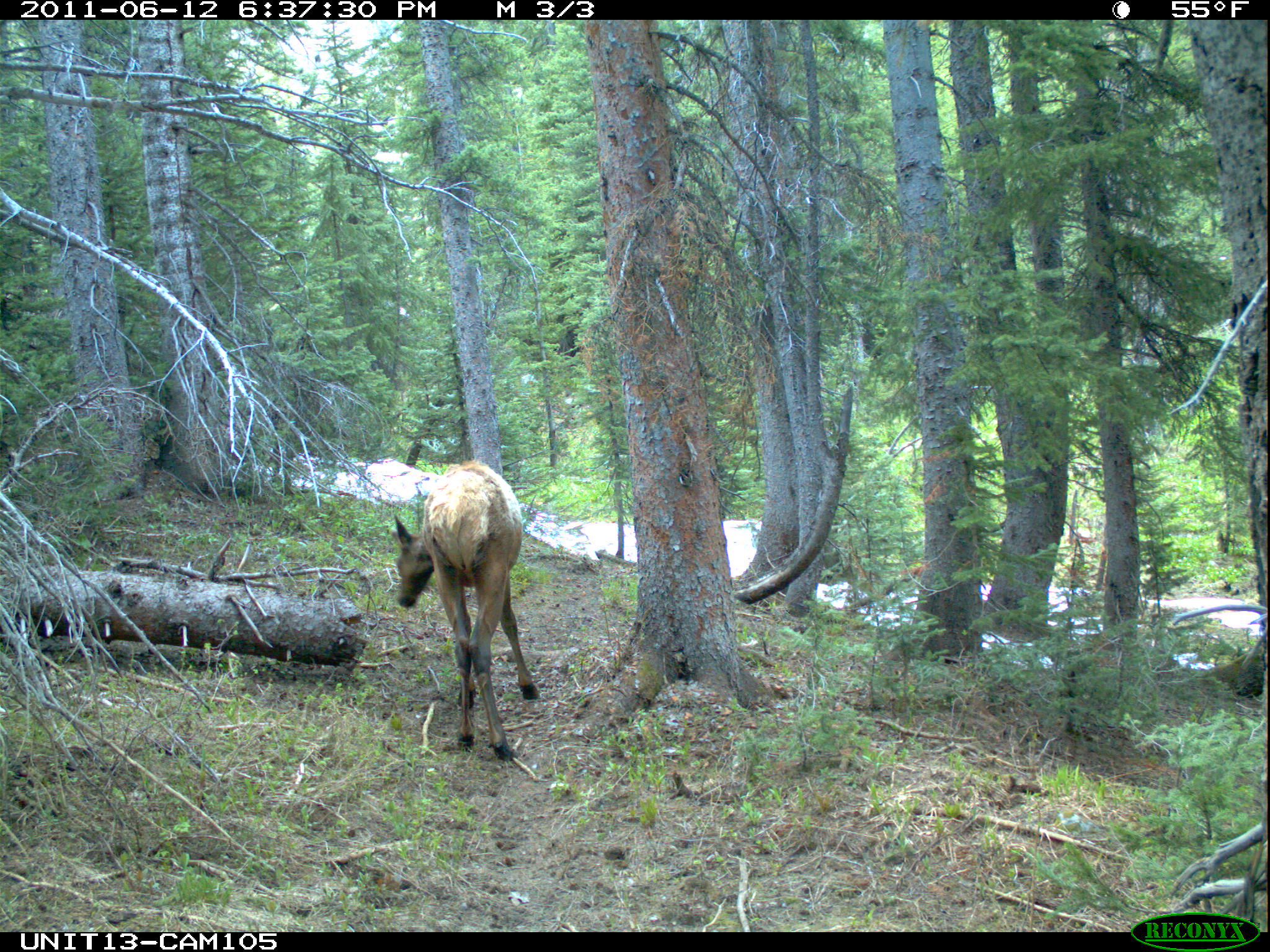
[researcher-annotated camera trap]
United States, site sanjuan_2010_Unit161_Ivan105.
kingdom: Animalia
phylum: Chordata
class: Mammalia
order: Artiodactyla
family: Cervidae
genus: Cervus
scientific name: Cervus elaphus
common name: red deer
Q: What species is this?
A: Cervus elaphus (red deer).